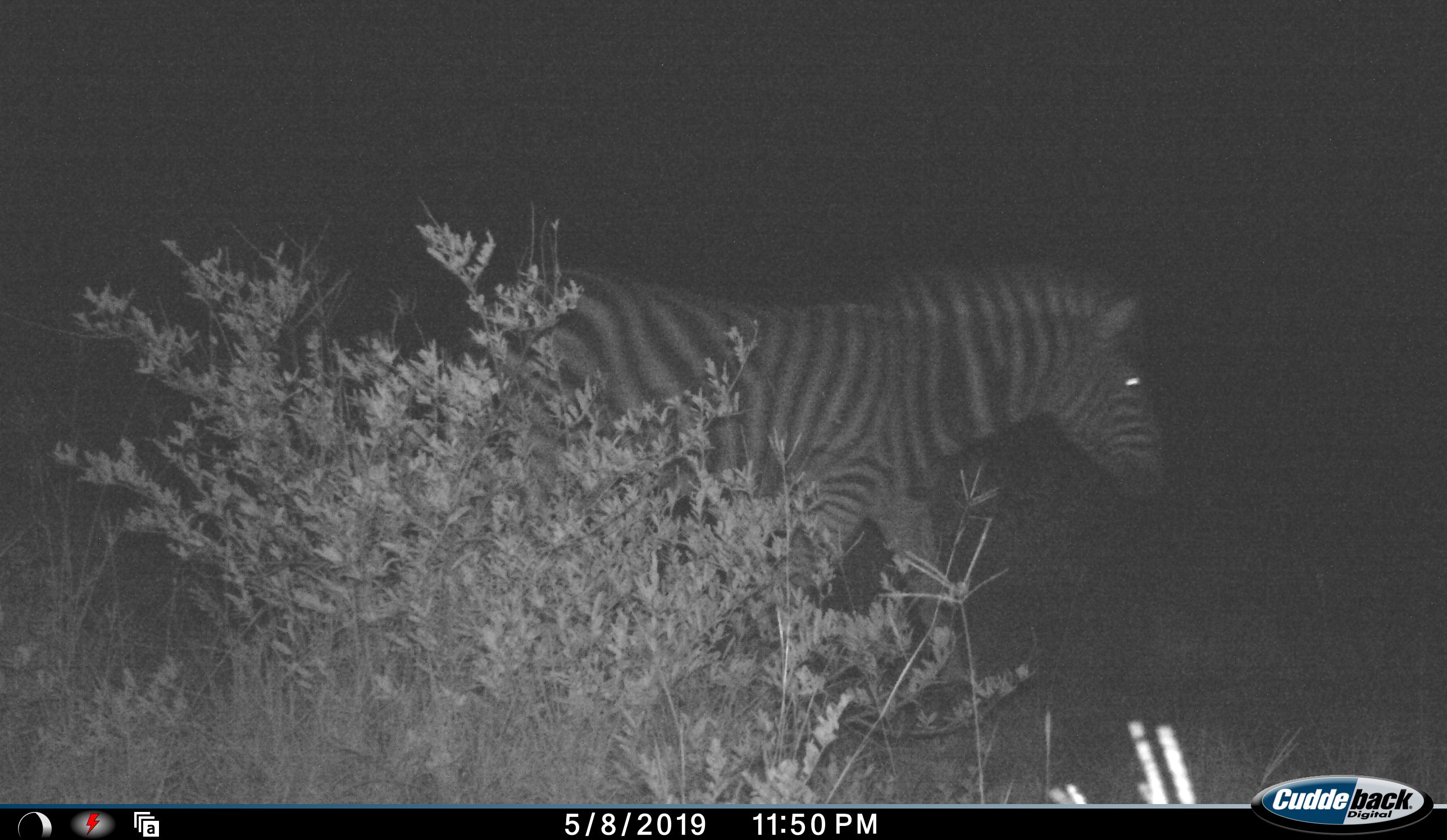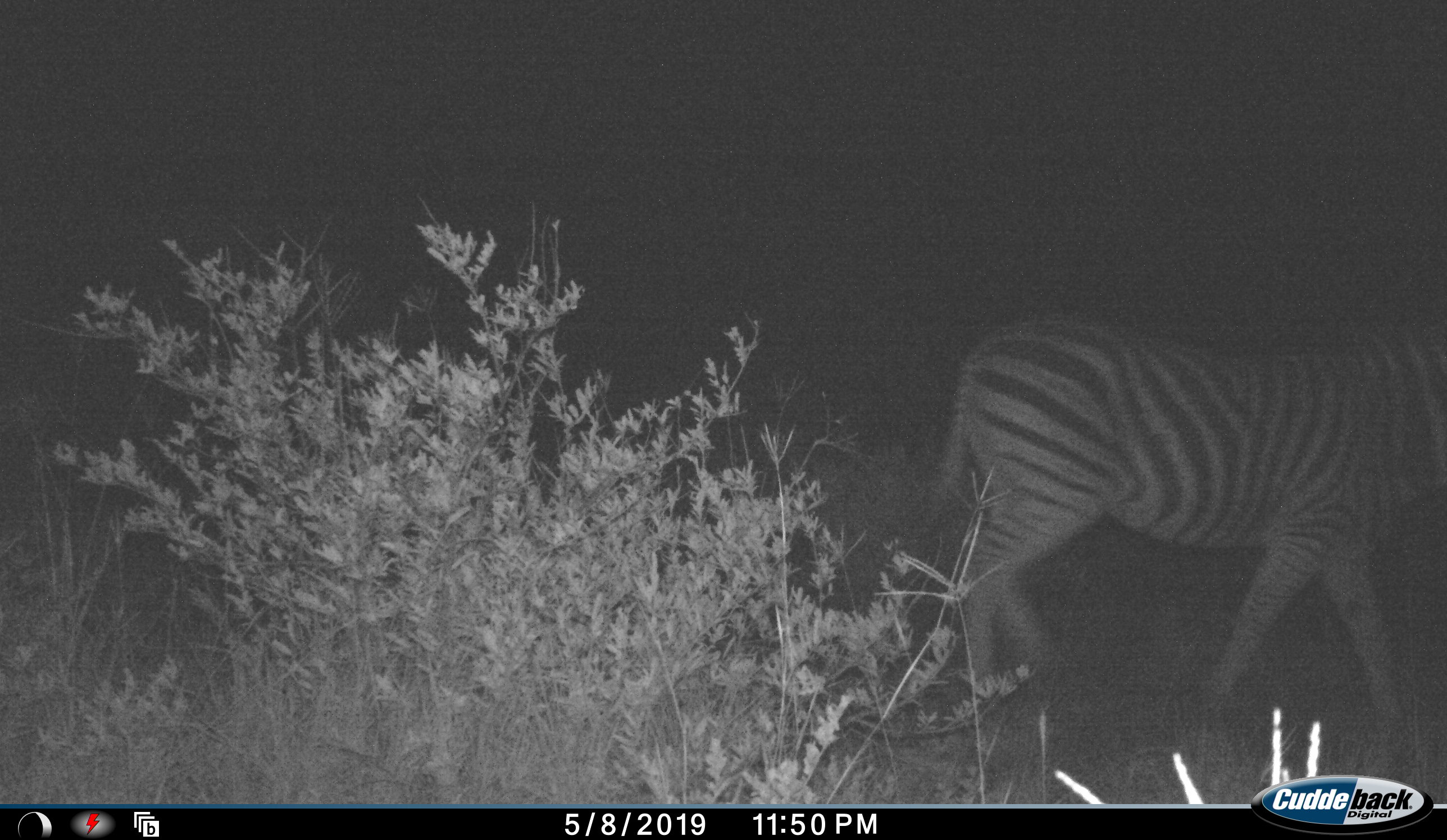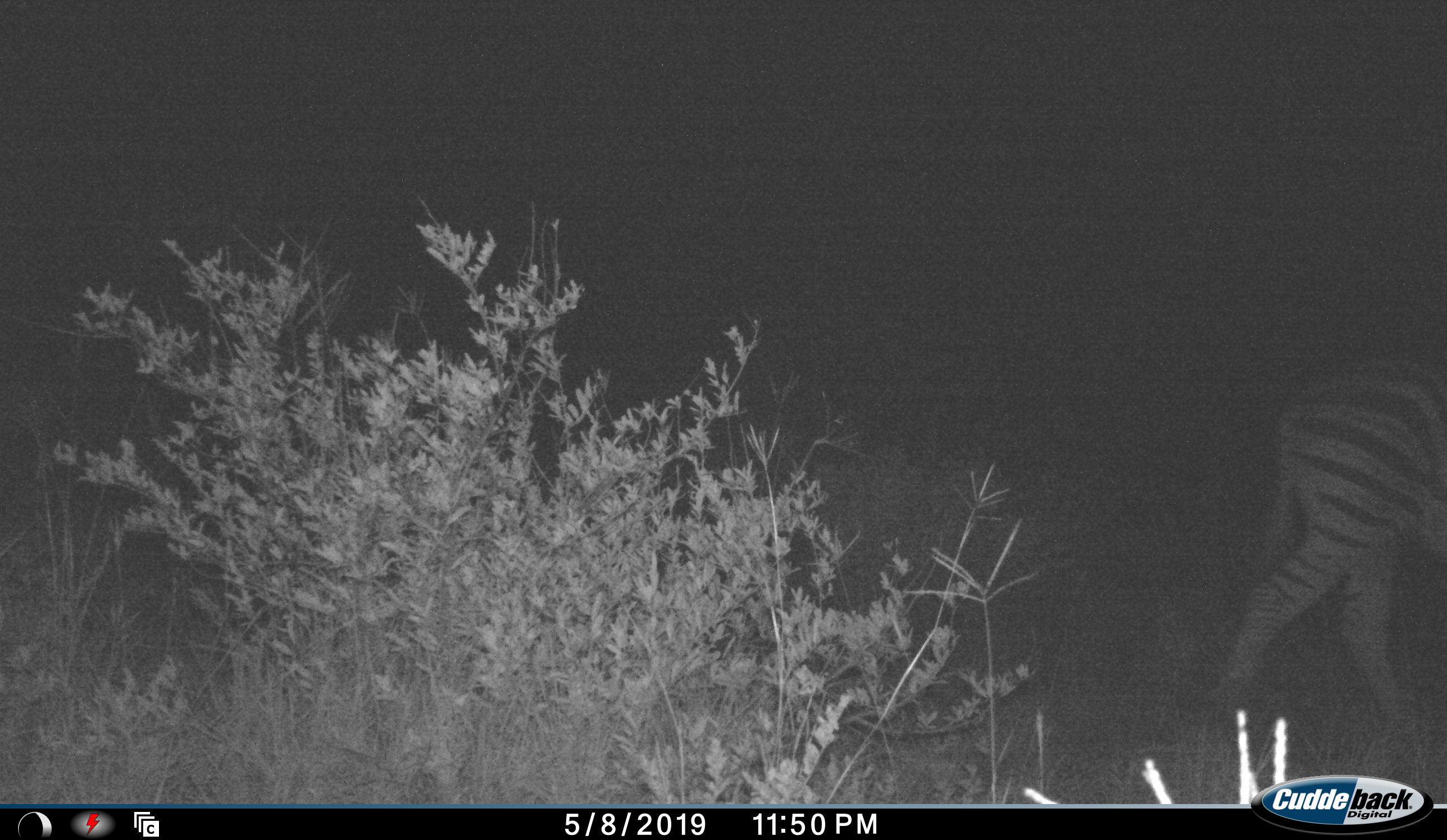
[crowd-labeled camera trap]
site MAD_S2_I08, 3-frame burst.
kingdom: Animalia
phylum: Chordata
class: Mammalia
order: Perissodactyla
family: Equidae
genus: Equus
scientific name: Equus quagga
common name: plains zebra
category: zebraplains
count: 1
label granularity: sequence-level